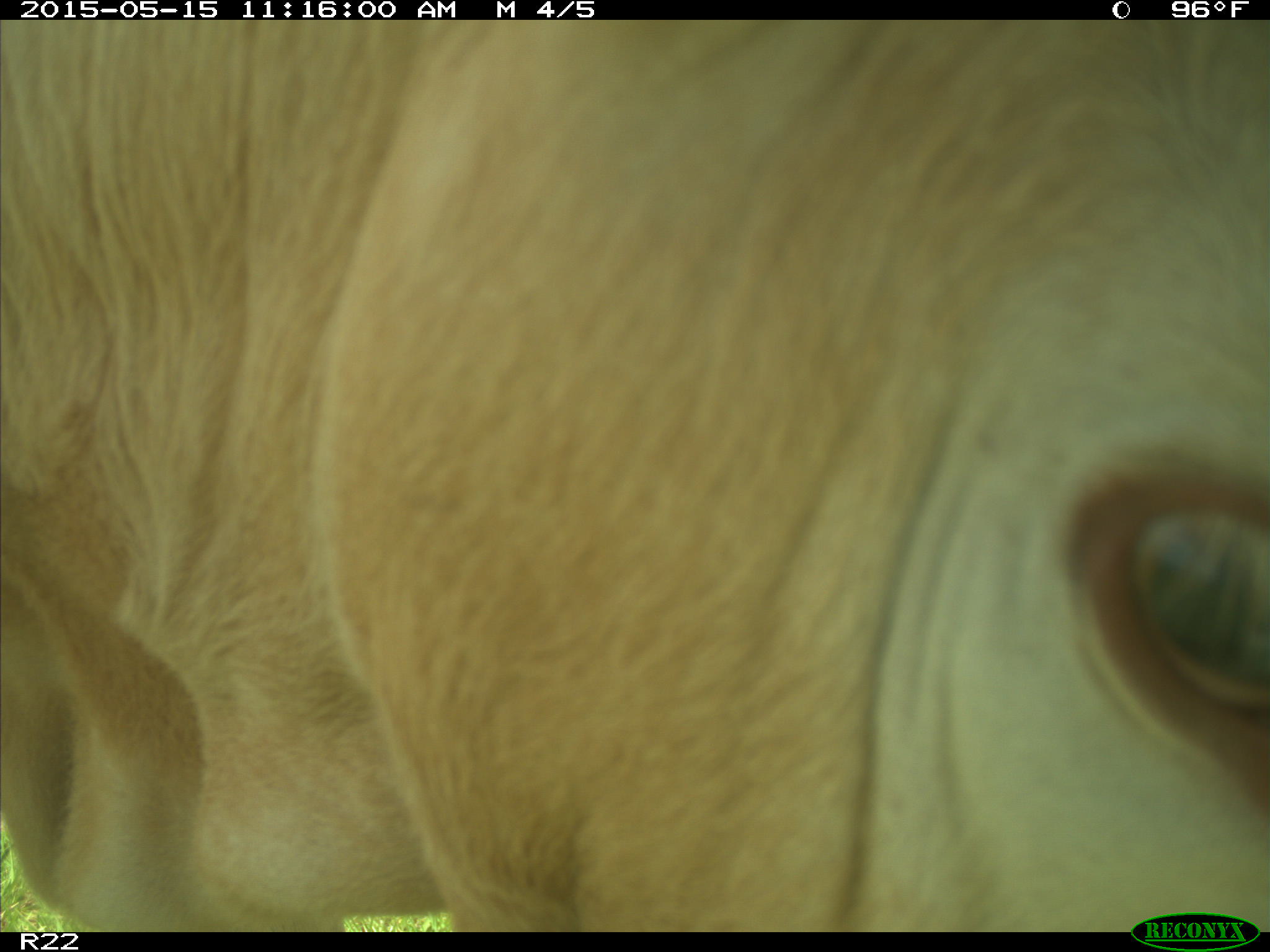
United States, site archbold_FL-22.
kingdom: Animalia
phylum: Chordata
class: Mammalia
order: Artiodactyla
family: Bovidae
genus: Bos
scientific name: Bos taurus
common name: domestic cow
Bos taurus (domestic cow).